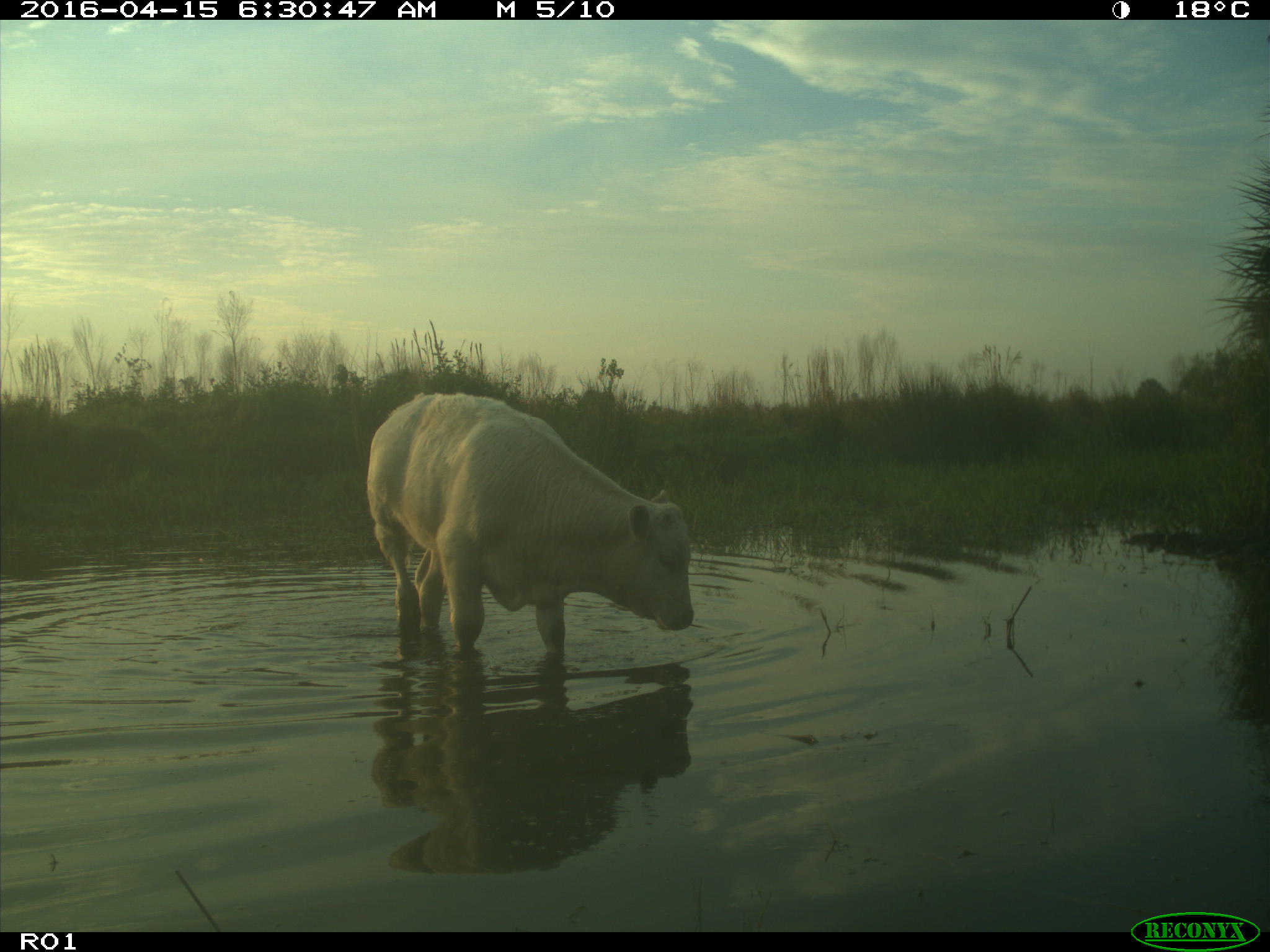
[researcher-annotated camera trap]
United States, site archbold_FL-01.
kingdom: Animalia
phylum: Chordata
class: Mammalia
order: Artiodactyla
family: Bovidae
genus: Bos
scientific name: Bos taurus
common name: domestic cow